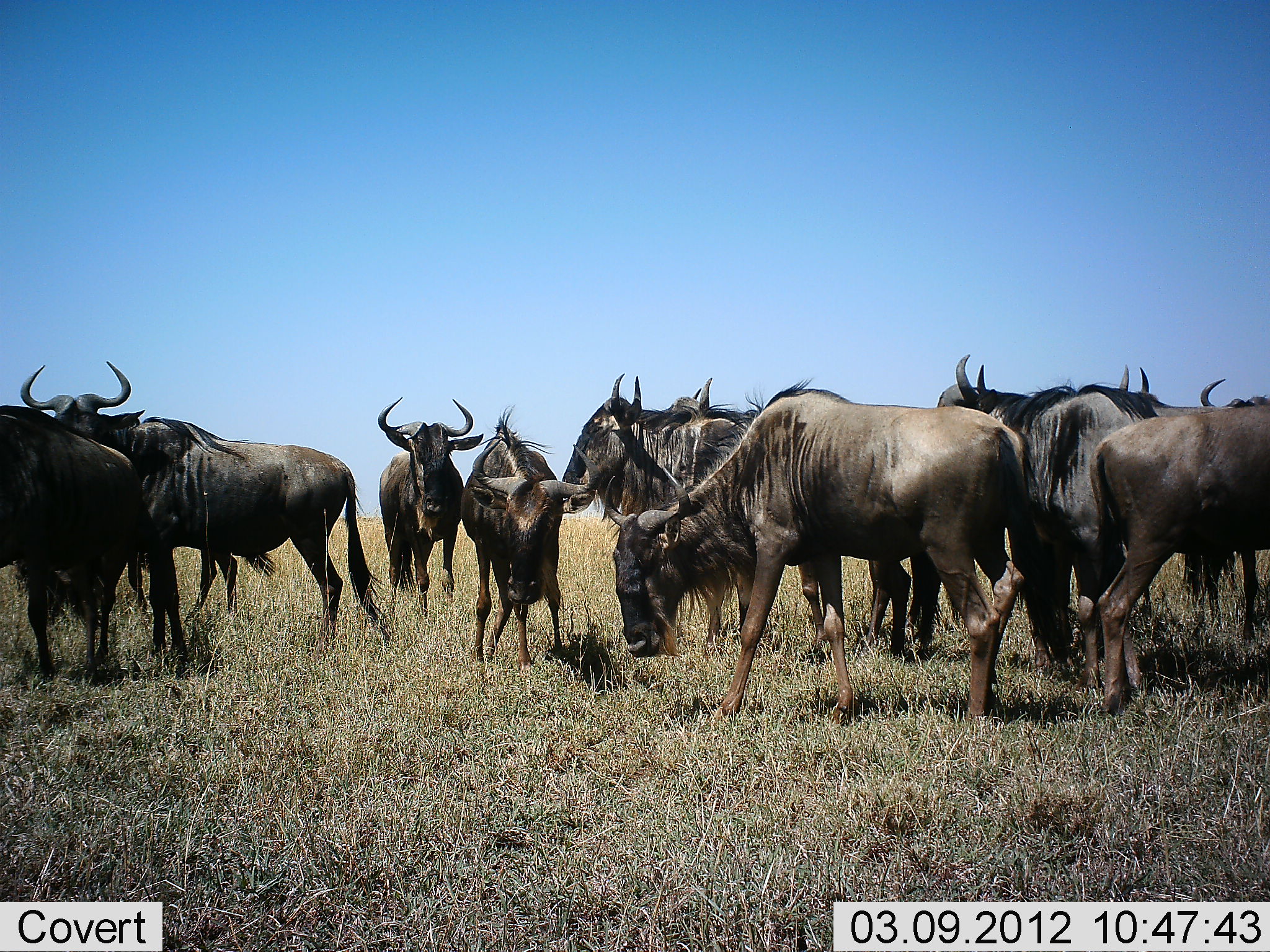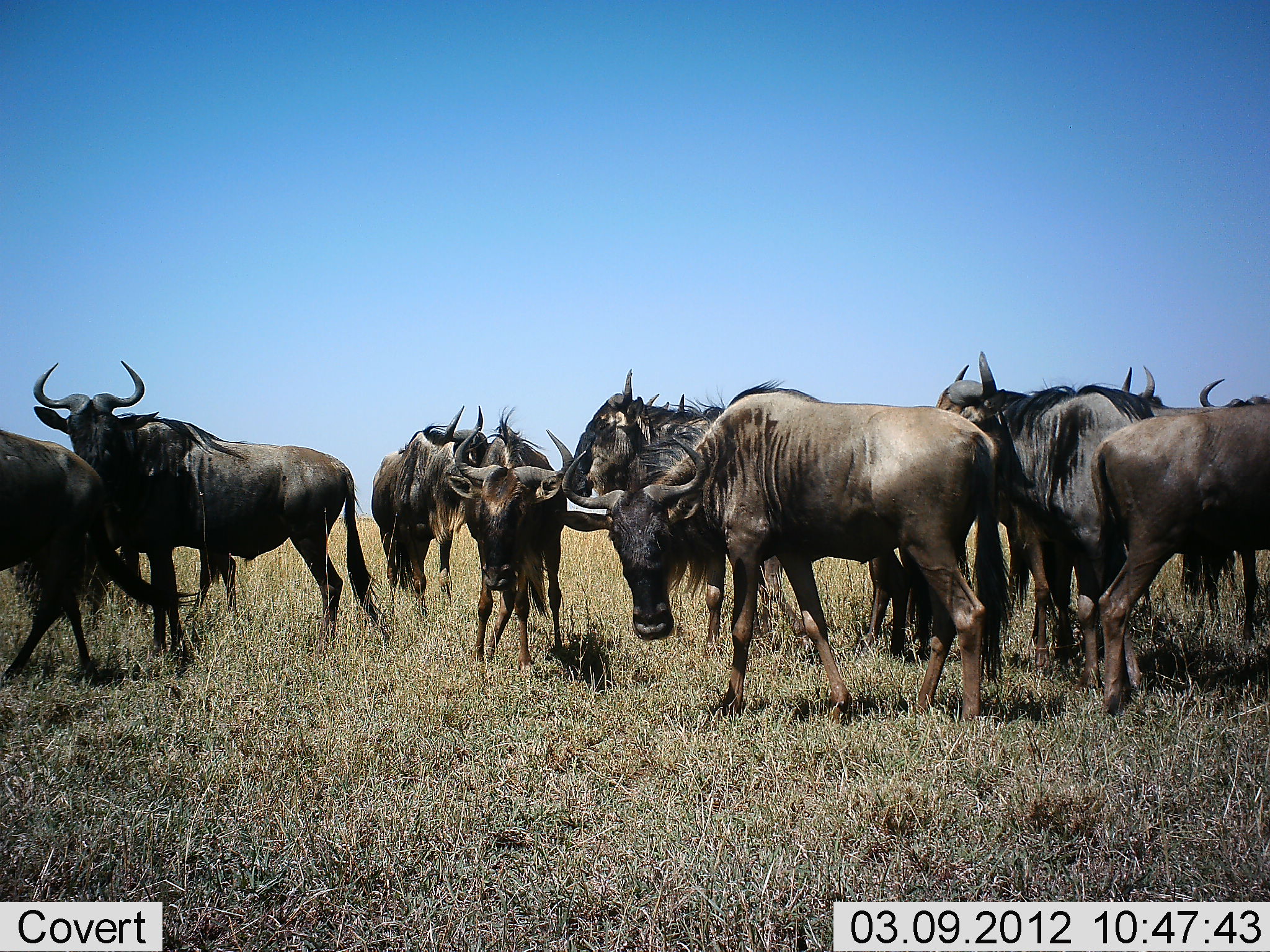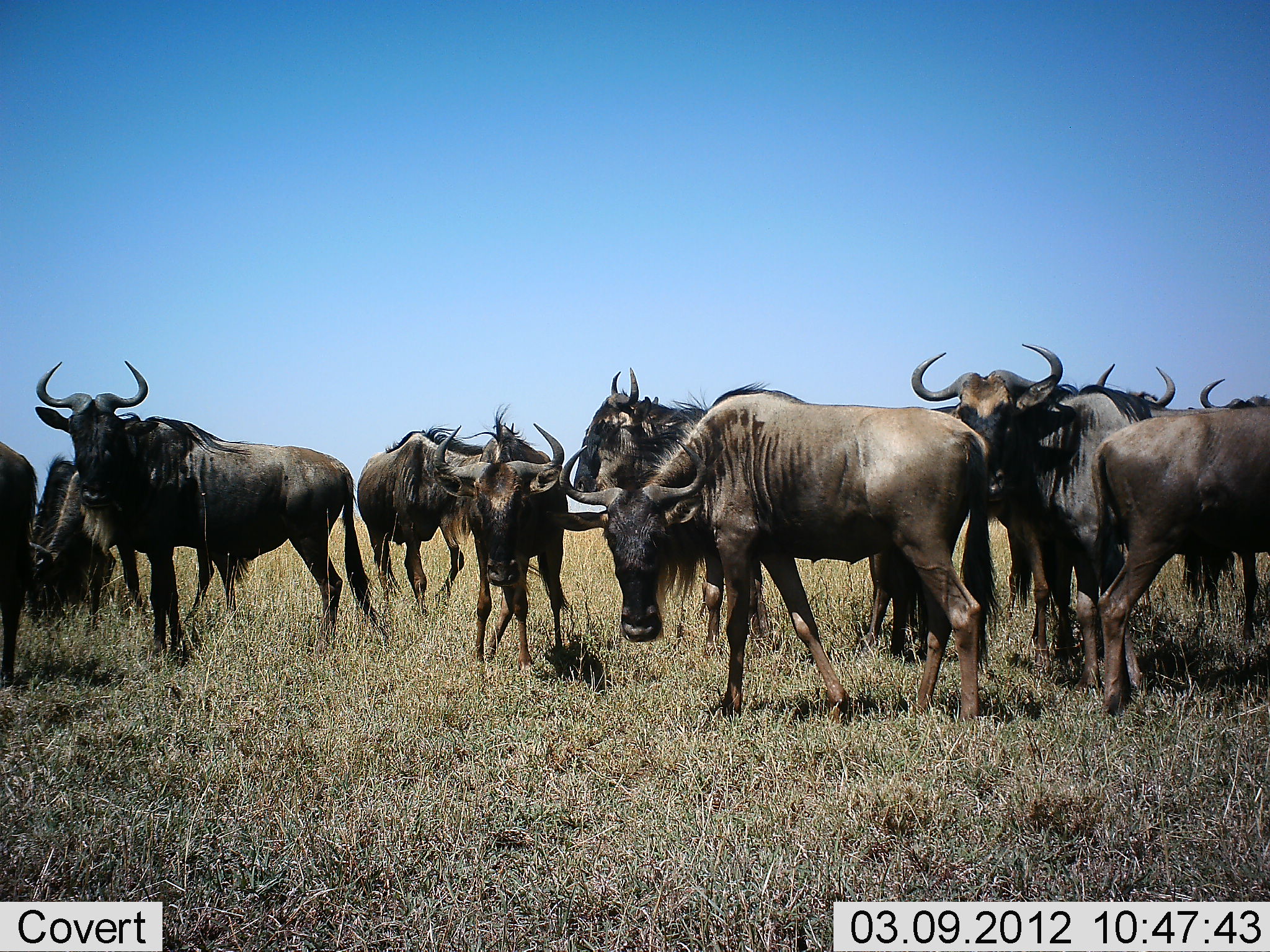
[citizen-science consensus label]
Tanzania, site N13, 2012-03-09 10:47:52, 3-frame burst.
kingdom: Animalia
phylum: Chordata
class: Mammalia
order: Artiodactyla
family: Bovidae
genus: Connochaetes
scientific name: Connochaetes taurinus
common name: blue wildebeest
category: wildebeest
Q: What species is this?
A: Wildebeest (blue wildebeest) (Connochaetes taurinus).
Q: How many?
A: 11-50.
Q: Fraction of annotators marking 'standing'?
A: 94%.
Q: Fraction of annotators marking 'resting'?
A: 0%.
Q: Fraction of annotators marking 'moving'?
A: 29%.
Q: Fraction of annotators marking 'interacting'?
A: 0%.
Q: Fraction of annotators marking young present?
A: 0%.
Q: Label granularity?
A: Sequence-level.